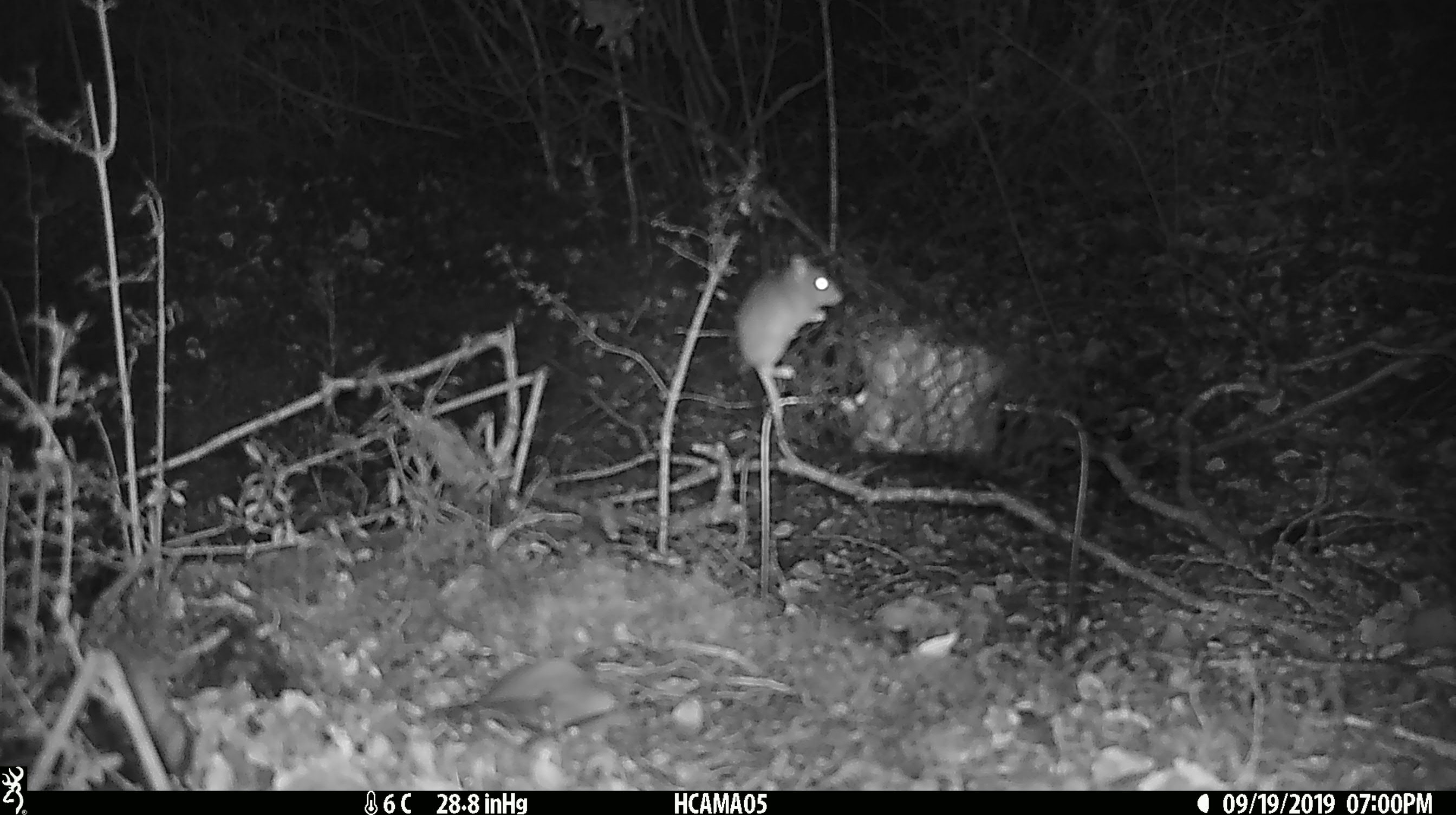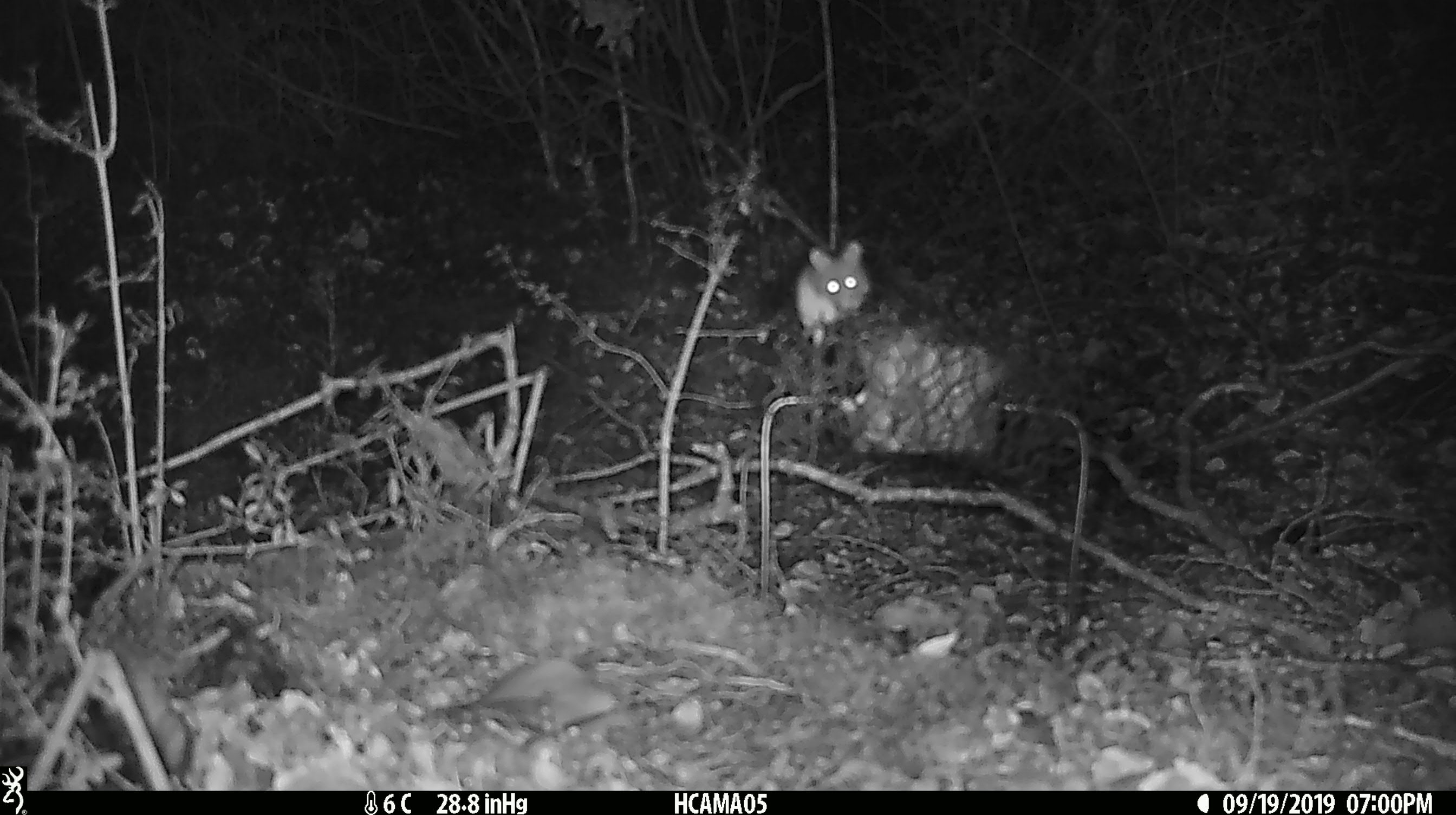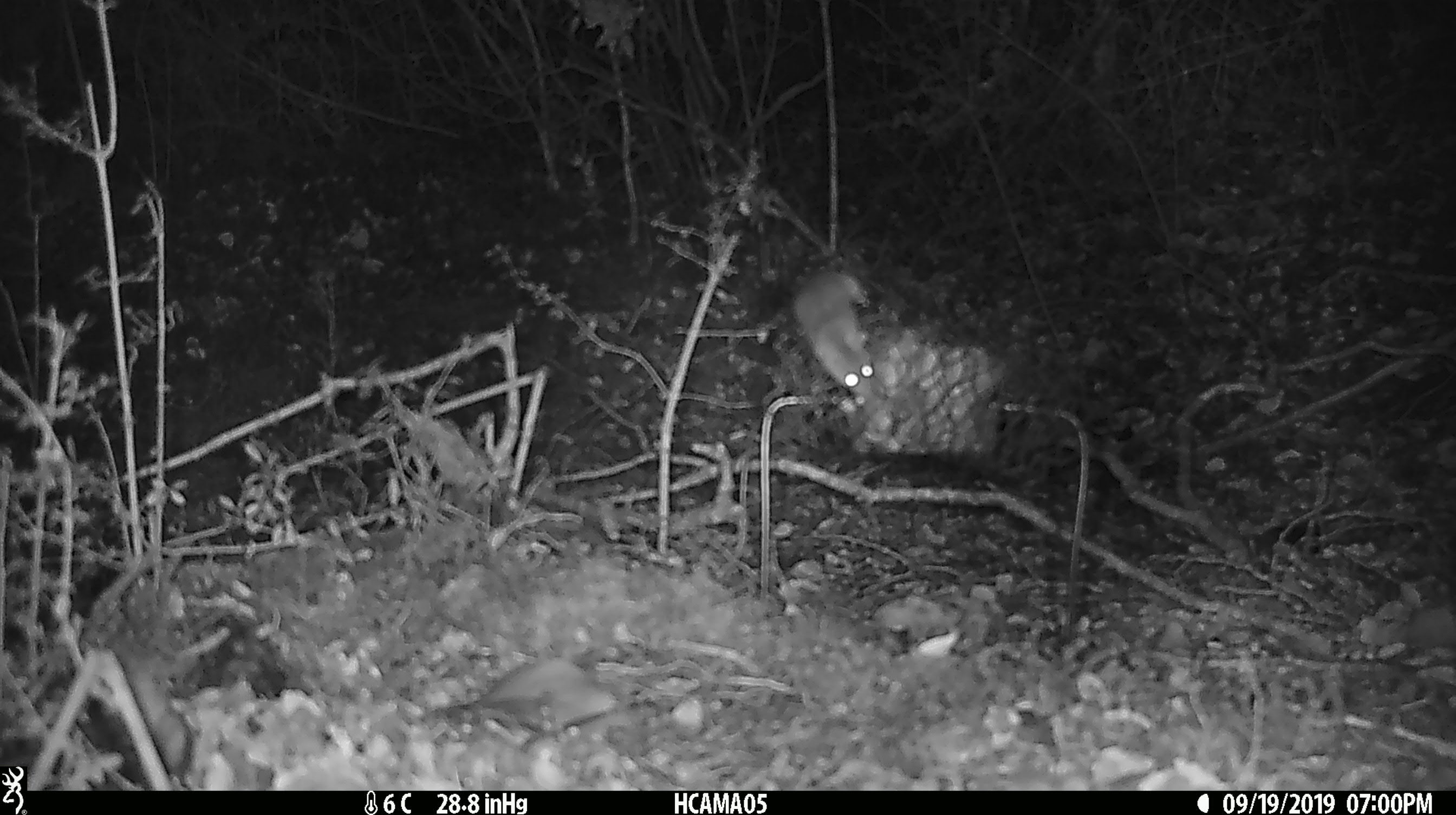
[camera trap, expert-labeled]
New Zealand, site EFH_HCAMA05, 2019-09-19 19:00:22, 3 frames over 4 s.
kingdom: Animalia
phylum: Chordata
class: Mammalia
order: Rodentia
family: Muridae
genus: Mus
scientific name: Mus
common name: mouse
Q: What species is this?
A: Mouse (Mus).